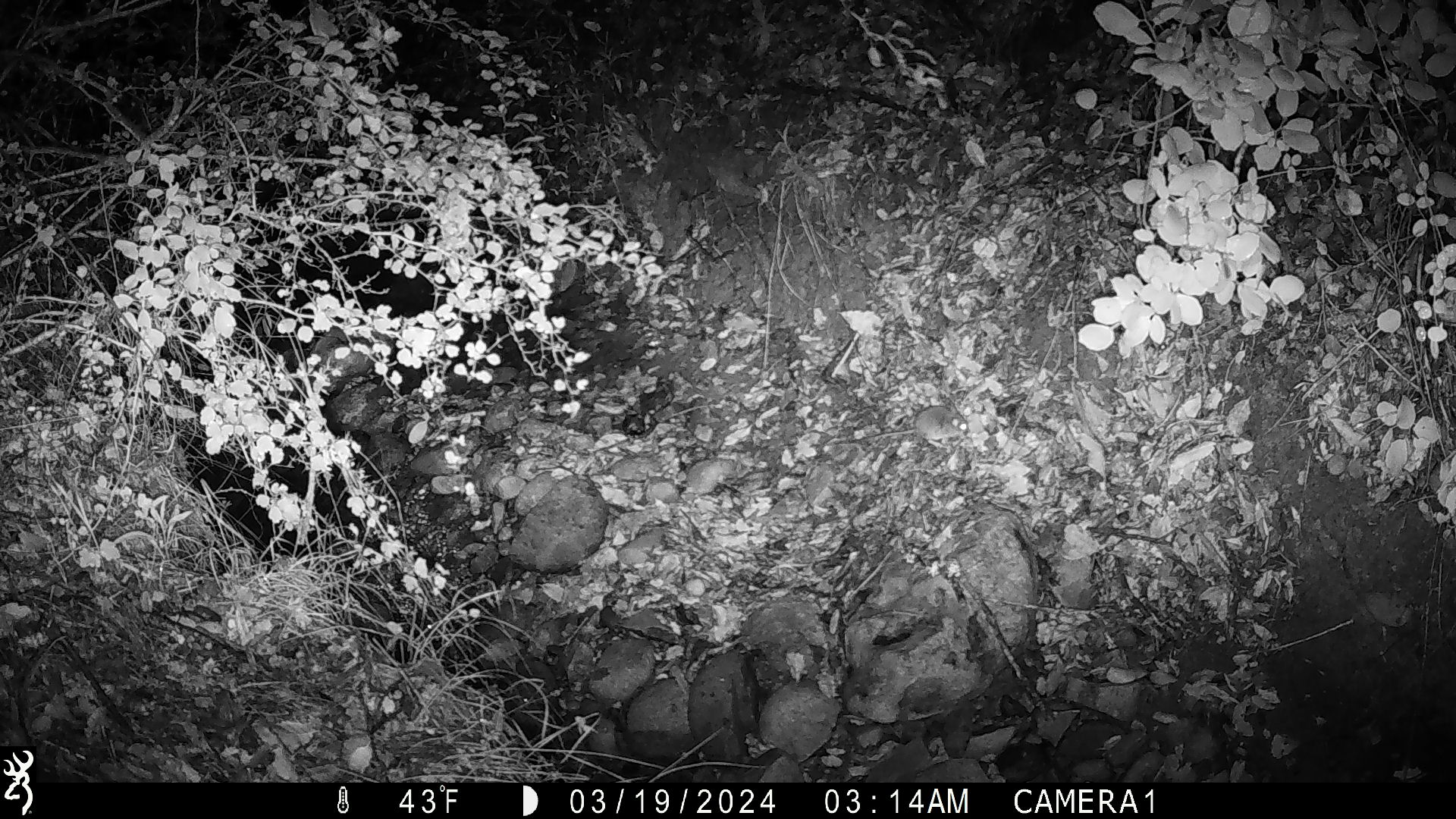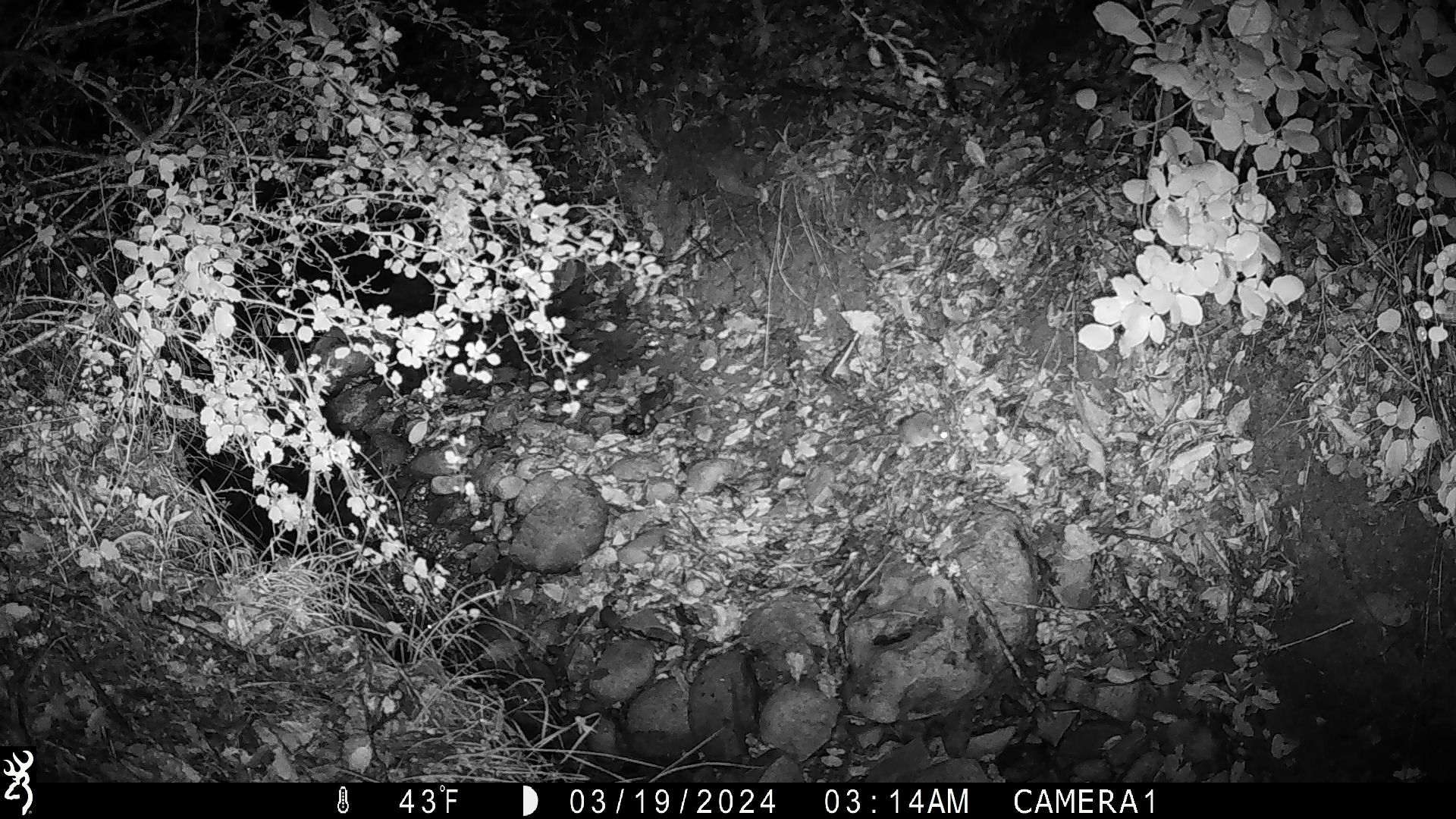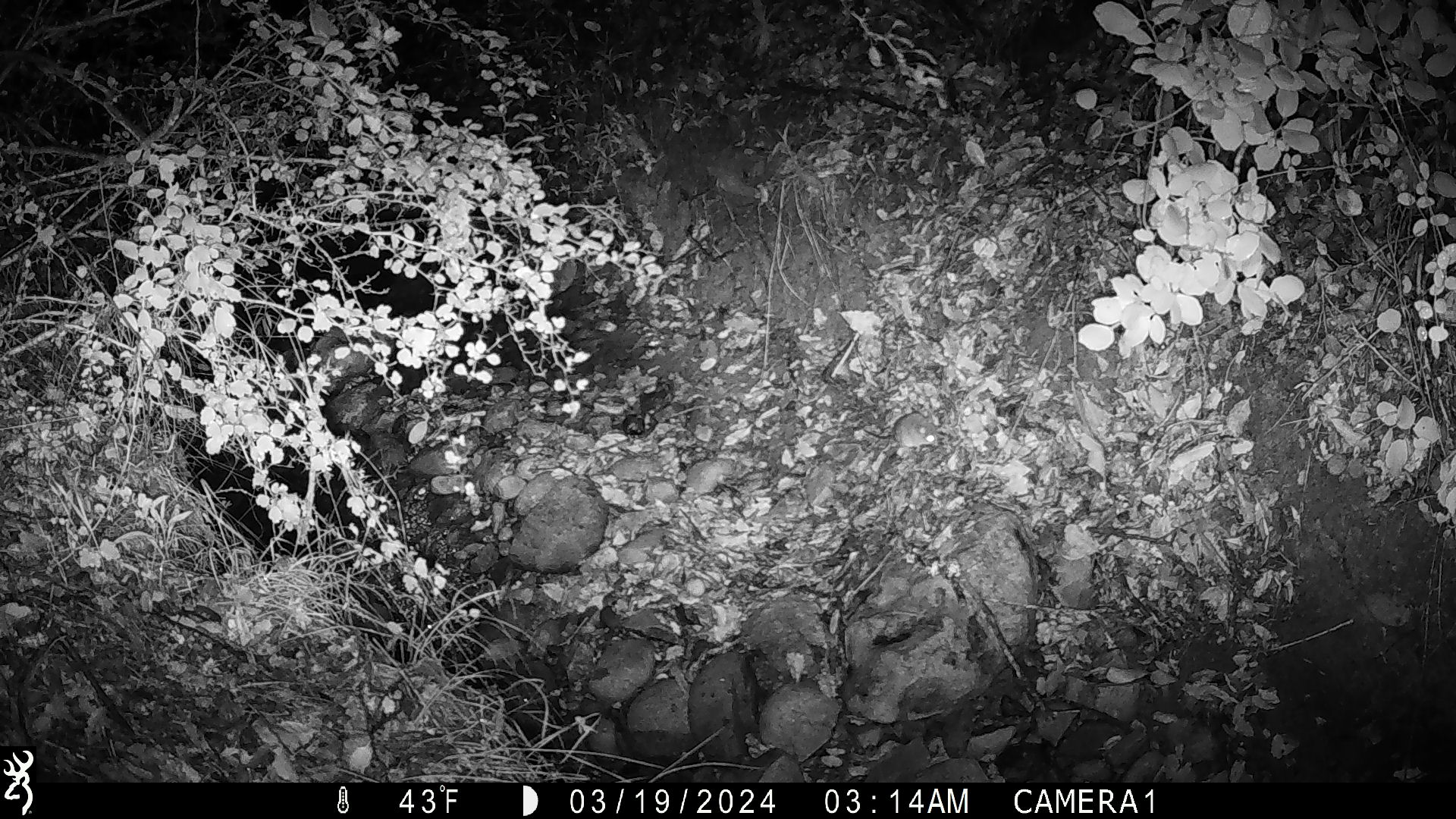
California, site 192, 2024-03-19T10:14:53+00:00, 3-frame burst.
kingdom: Animalia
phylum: Chordata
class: Mammalia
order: Rodentia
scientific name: Rodentia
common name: mouse or rat